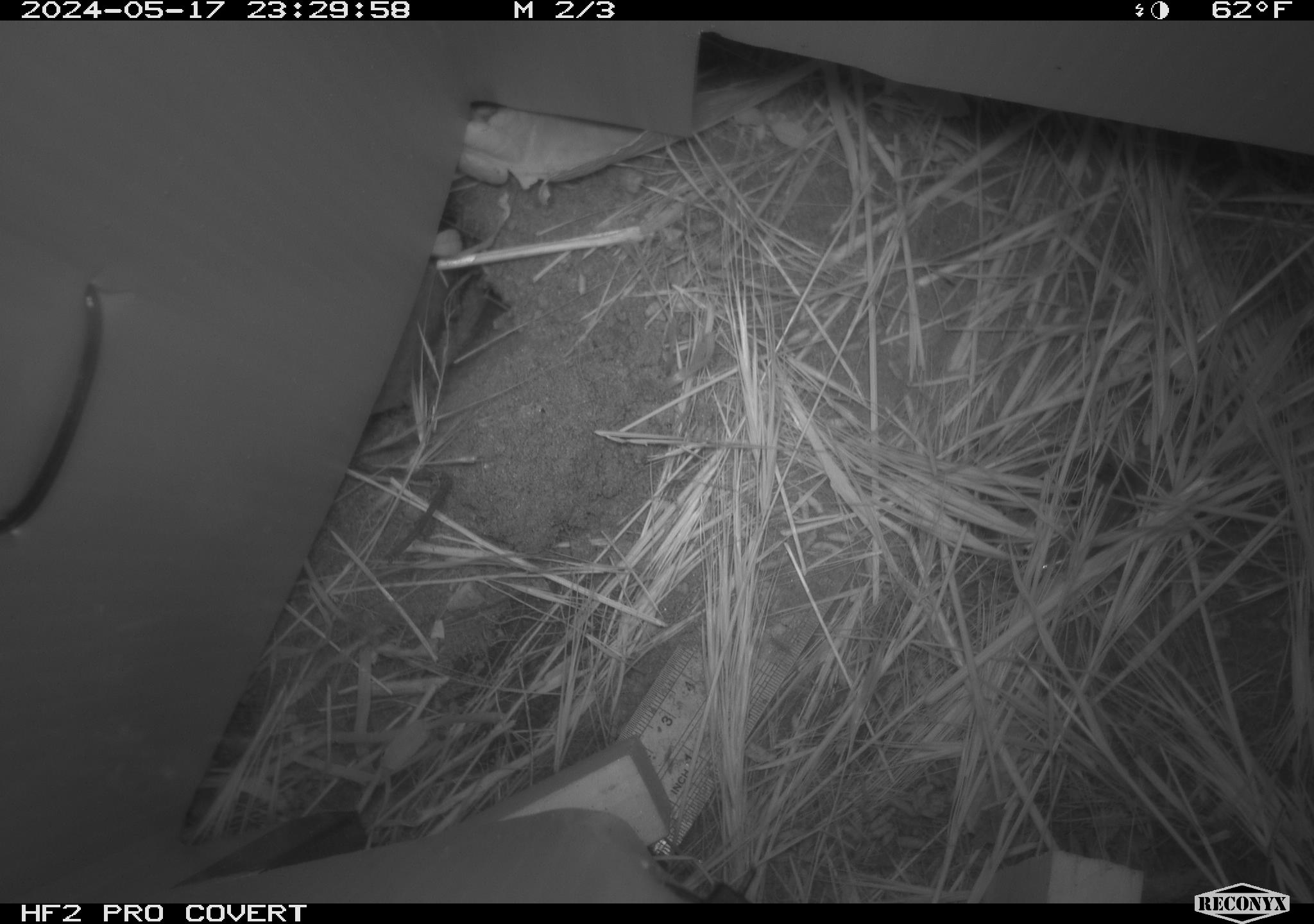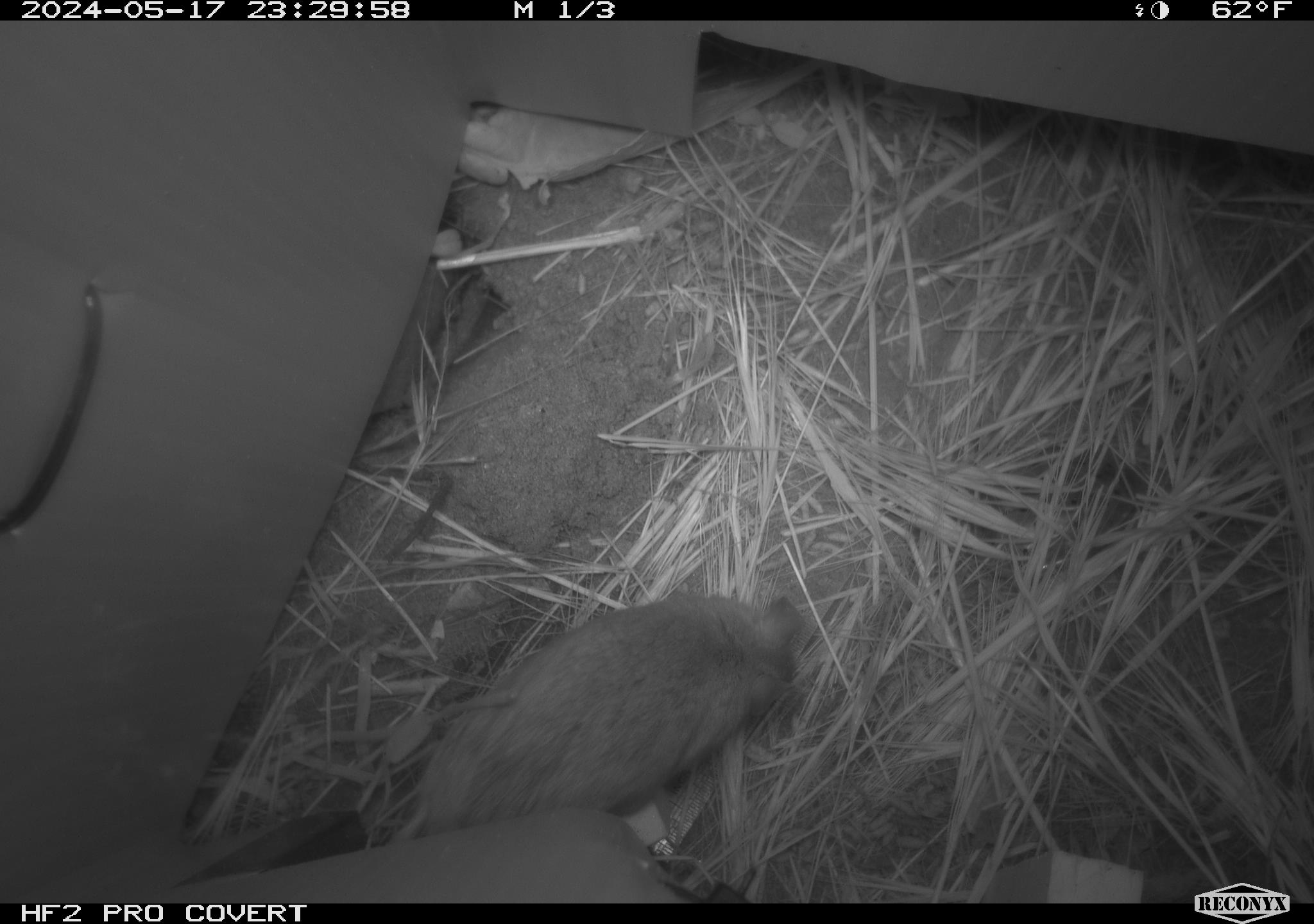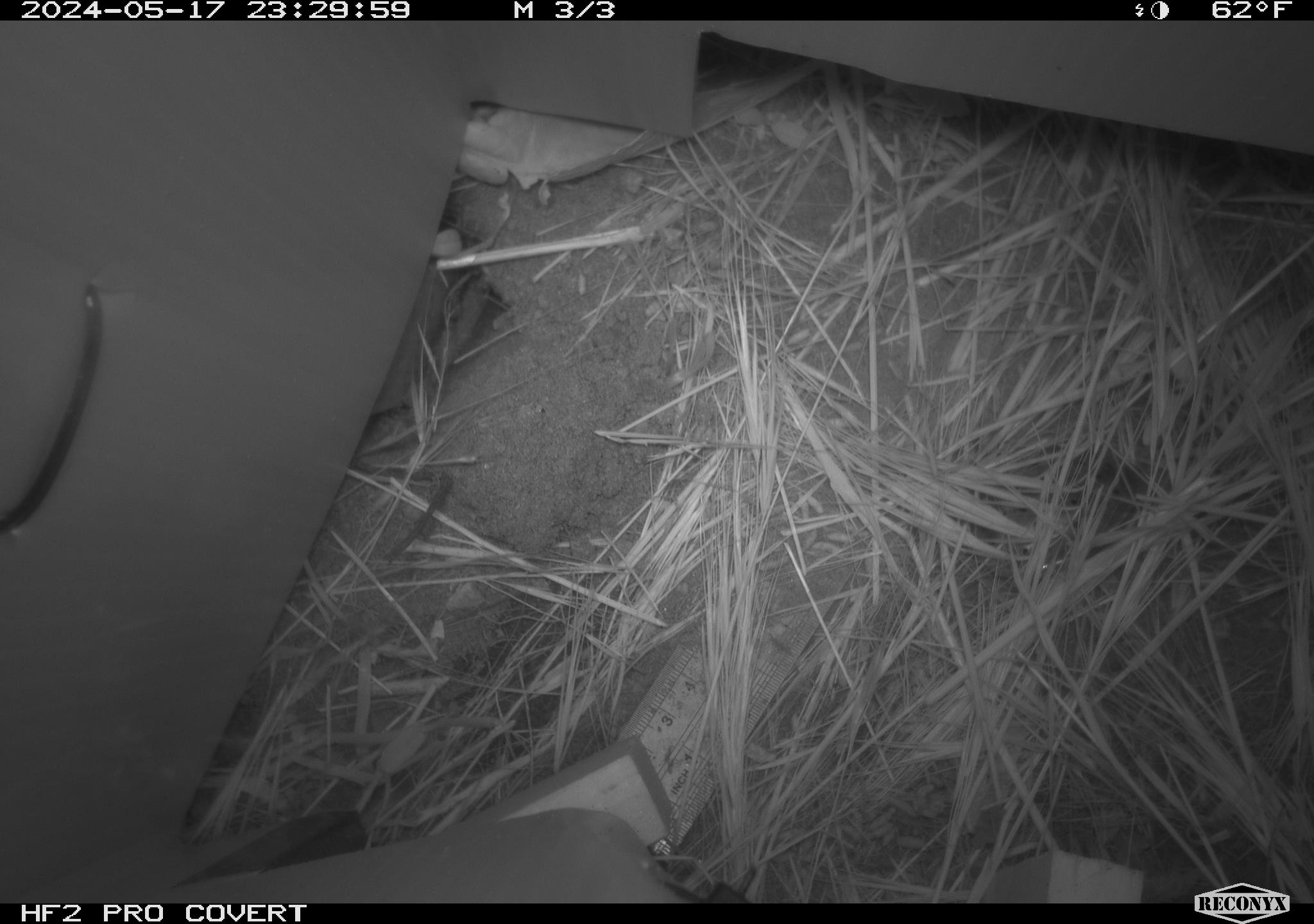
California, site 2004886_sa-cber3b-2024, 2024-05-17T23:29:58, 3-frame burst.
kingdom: Animalia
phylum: Chordata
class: Mammalia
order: Rodentia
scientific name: Rodentia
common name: mouse species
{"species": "mouse species (Rodentia)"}